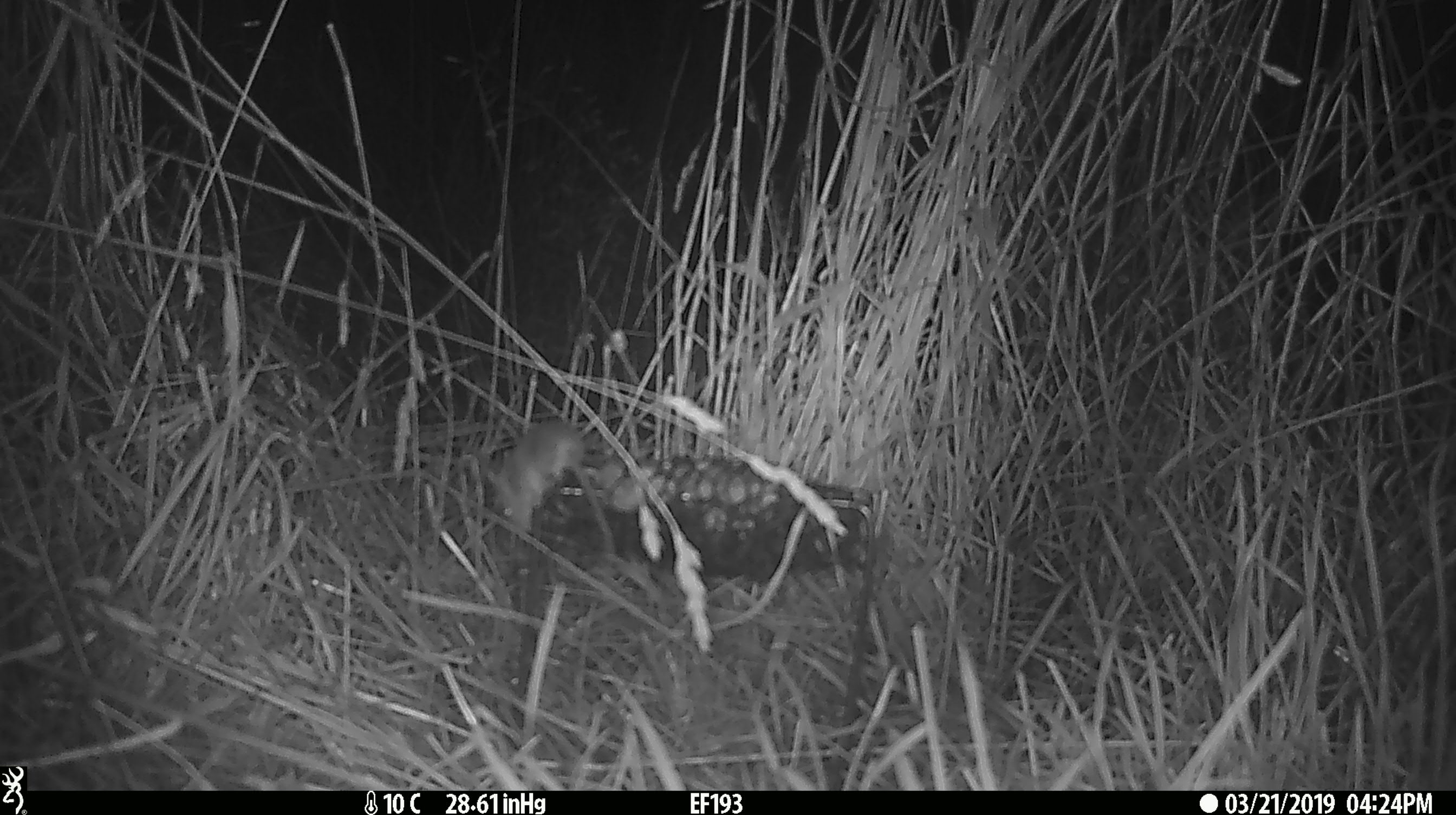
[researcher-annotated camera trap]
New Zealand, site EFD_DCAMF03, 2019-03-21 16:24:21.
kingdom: Animalia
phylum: Chordata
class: Mammalia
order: Rodentia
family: Muridae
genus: Mus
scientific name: Mus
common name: mouse